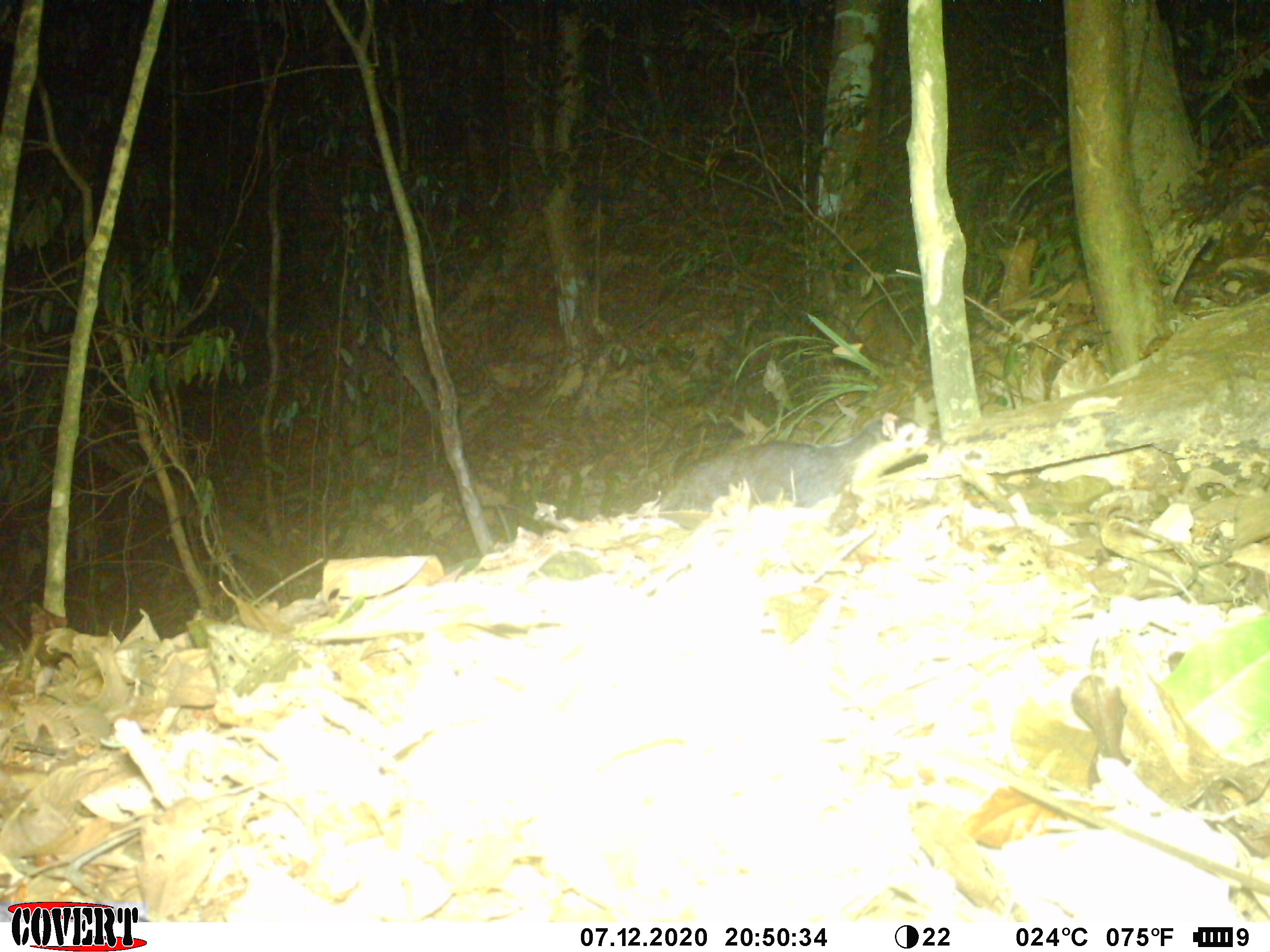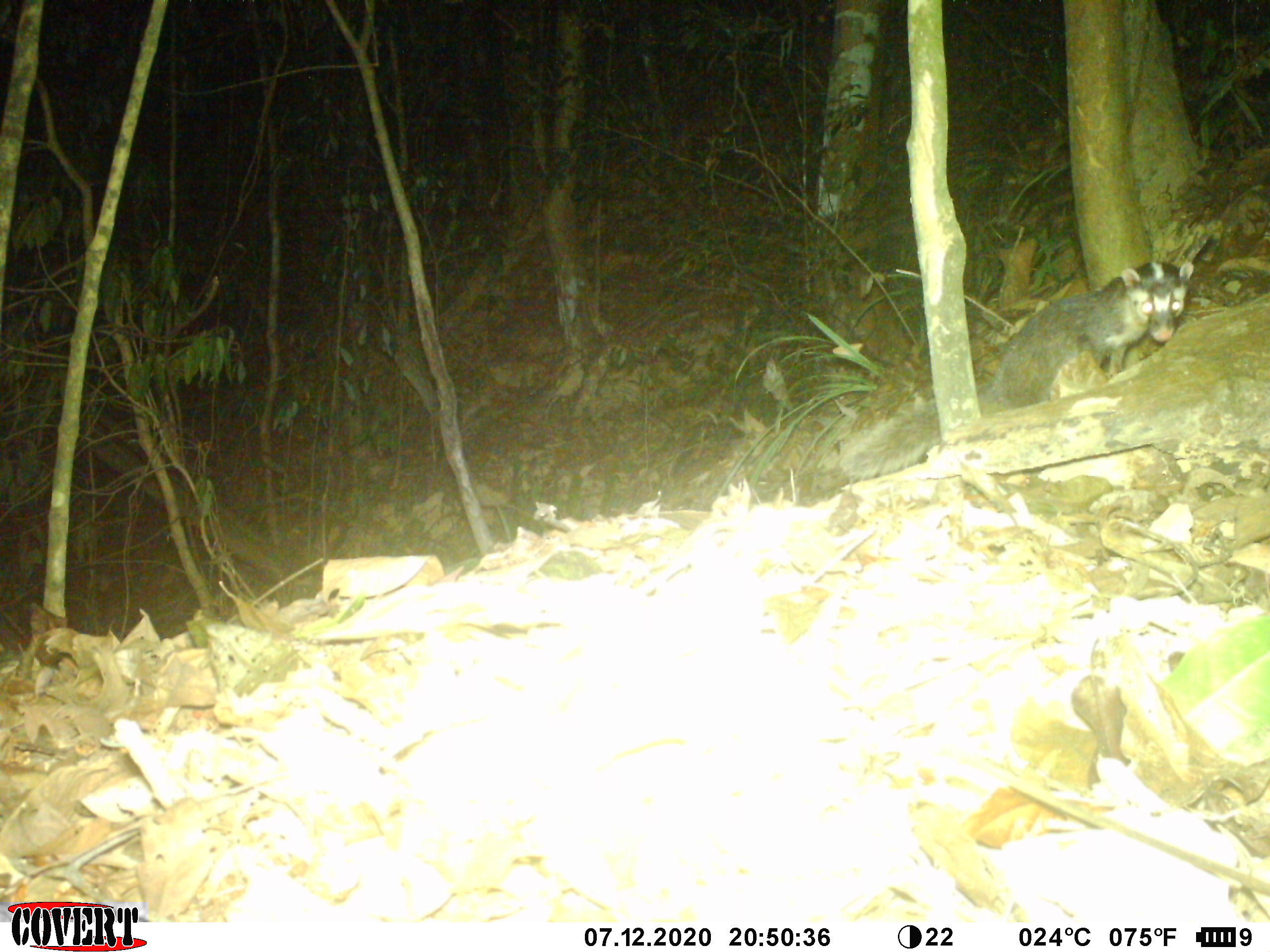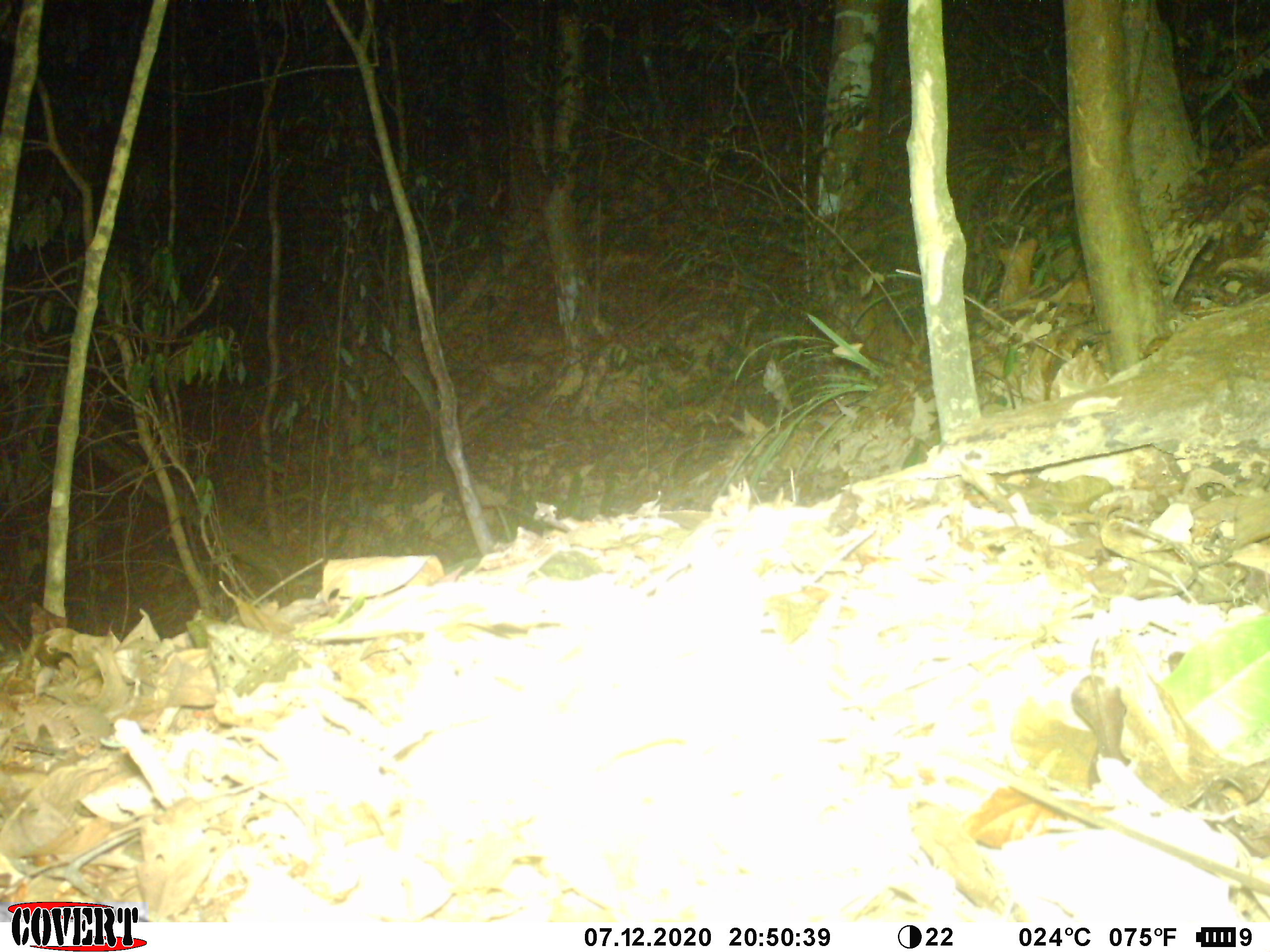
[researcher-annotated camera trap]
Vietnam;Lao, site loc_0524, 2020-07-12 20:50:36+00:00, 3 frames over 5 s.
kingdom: Animalia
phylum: Chordata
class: Mammalia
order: Carnivora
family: Mustelidae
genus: Melogale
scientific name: Melogale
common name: ferret badger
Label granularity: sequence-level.